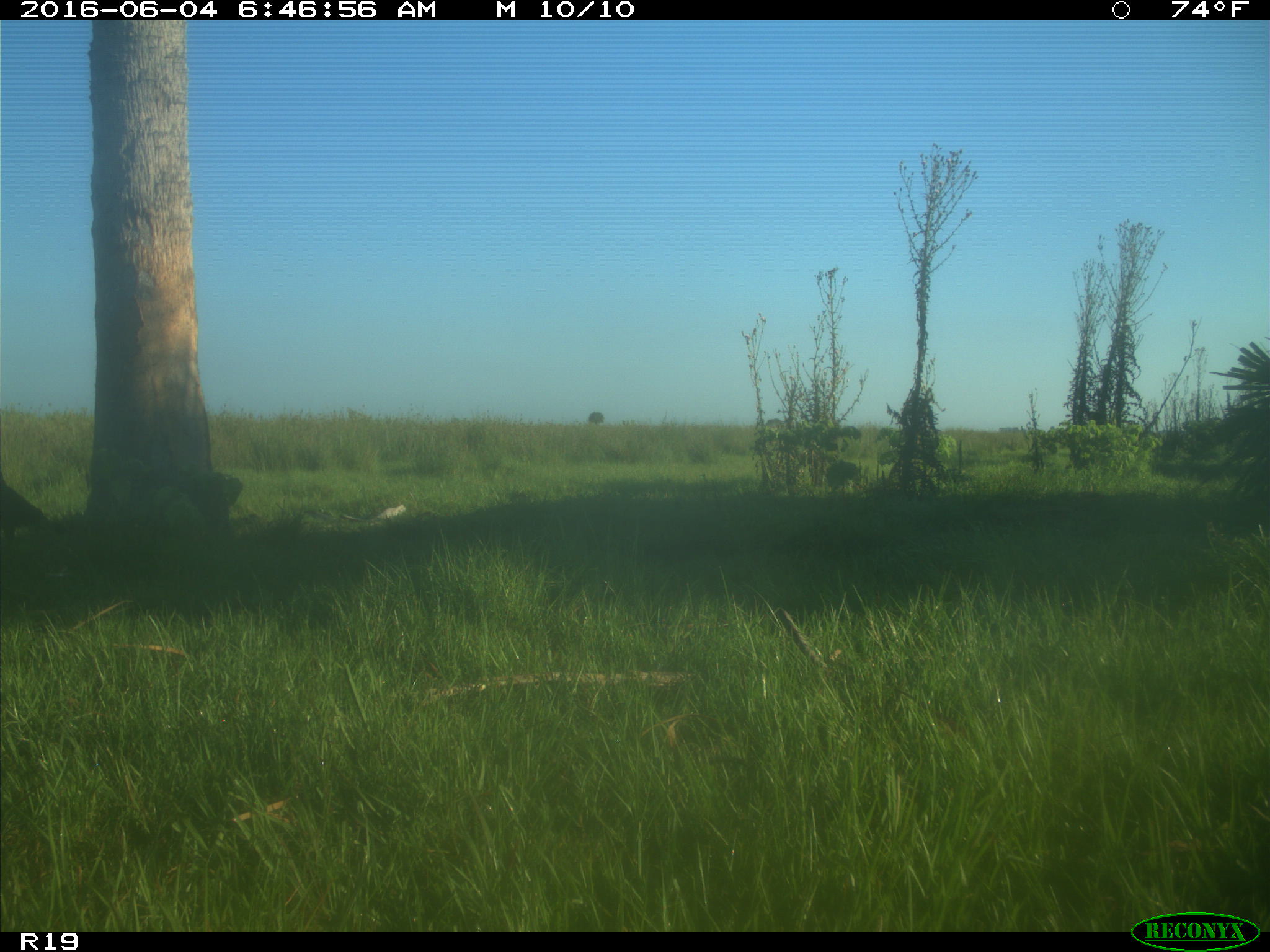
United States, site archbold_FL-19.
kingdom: Animalia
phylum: Chordata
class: Aves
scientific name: Aves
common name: birds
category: unidentified bird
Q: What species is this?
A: Unidentified bird (birds) (Aves).